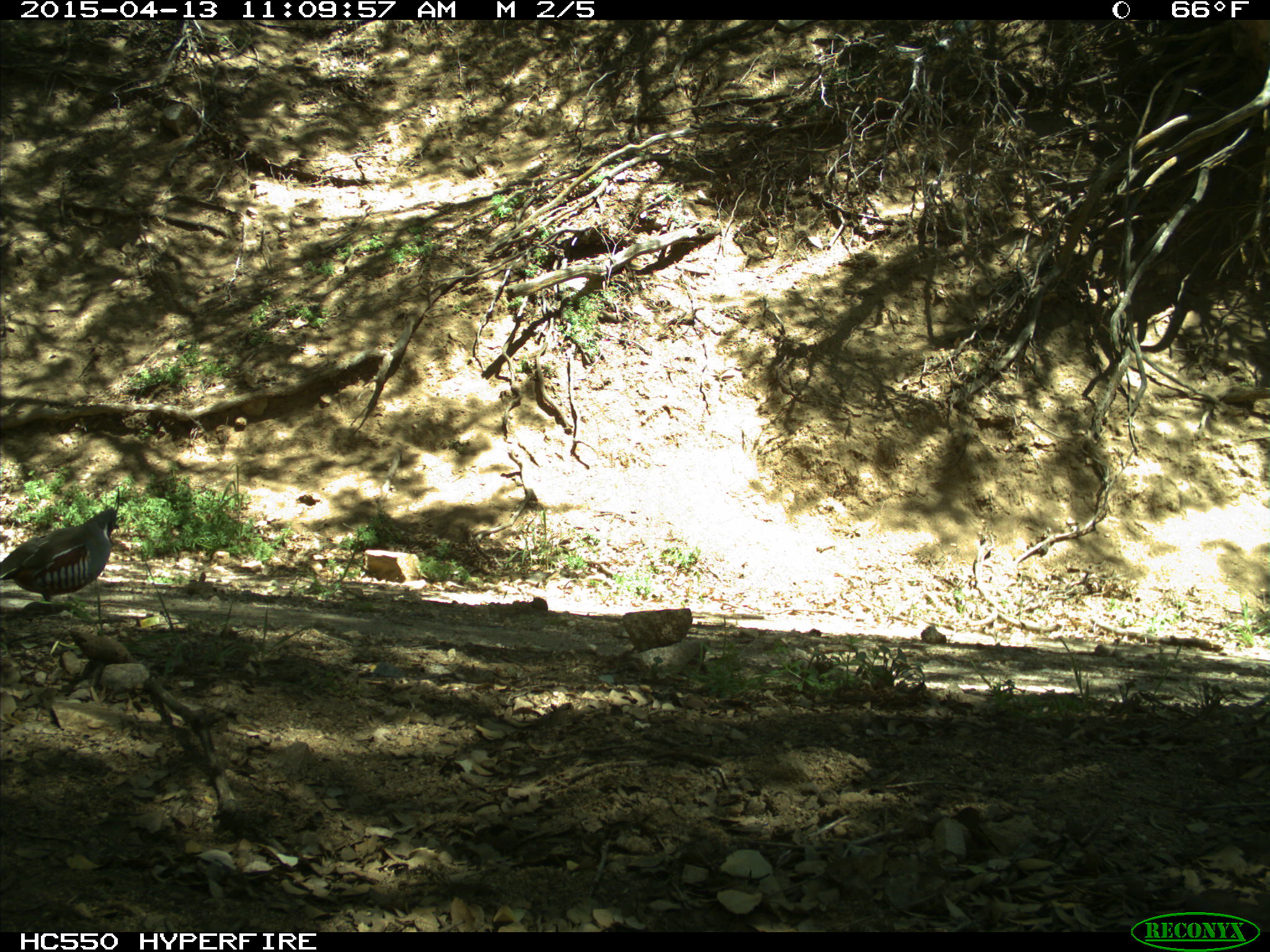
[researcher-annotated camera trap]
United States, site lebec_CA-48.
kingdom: Animalia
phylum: Chordata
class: Aves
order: Galliformes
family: Odontophoridae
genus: Callipepla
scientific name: Callipepla californica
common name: california quail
Callipepla californica (california quail).